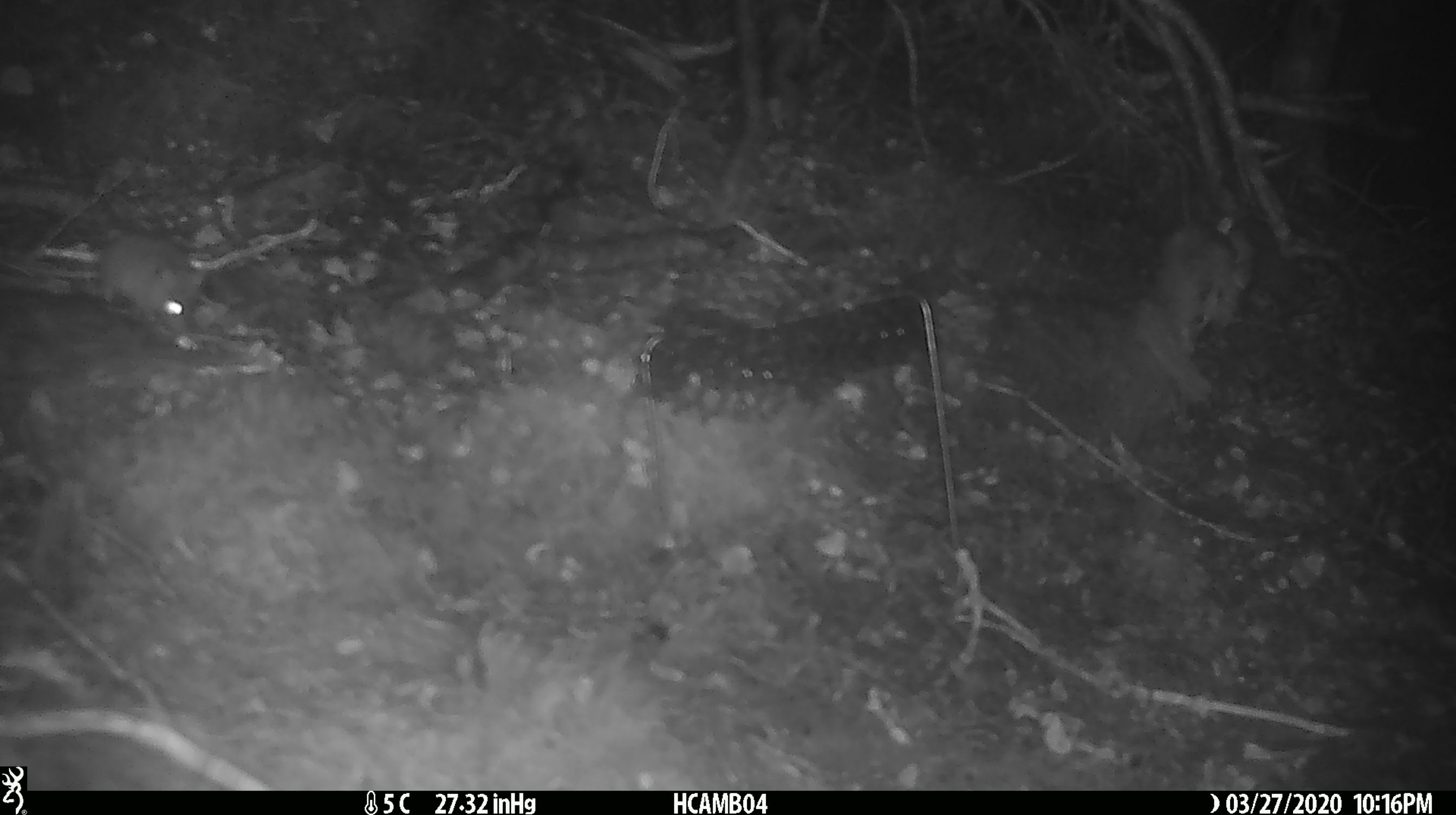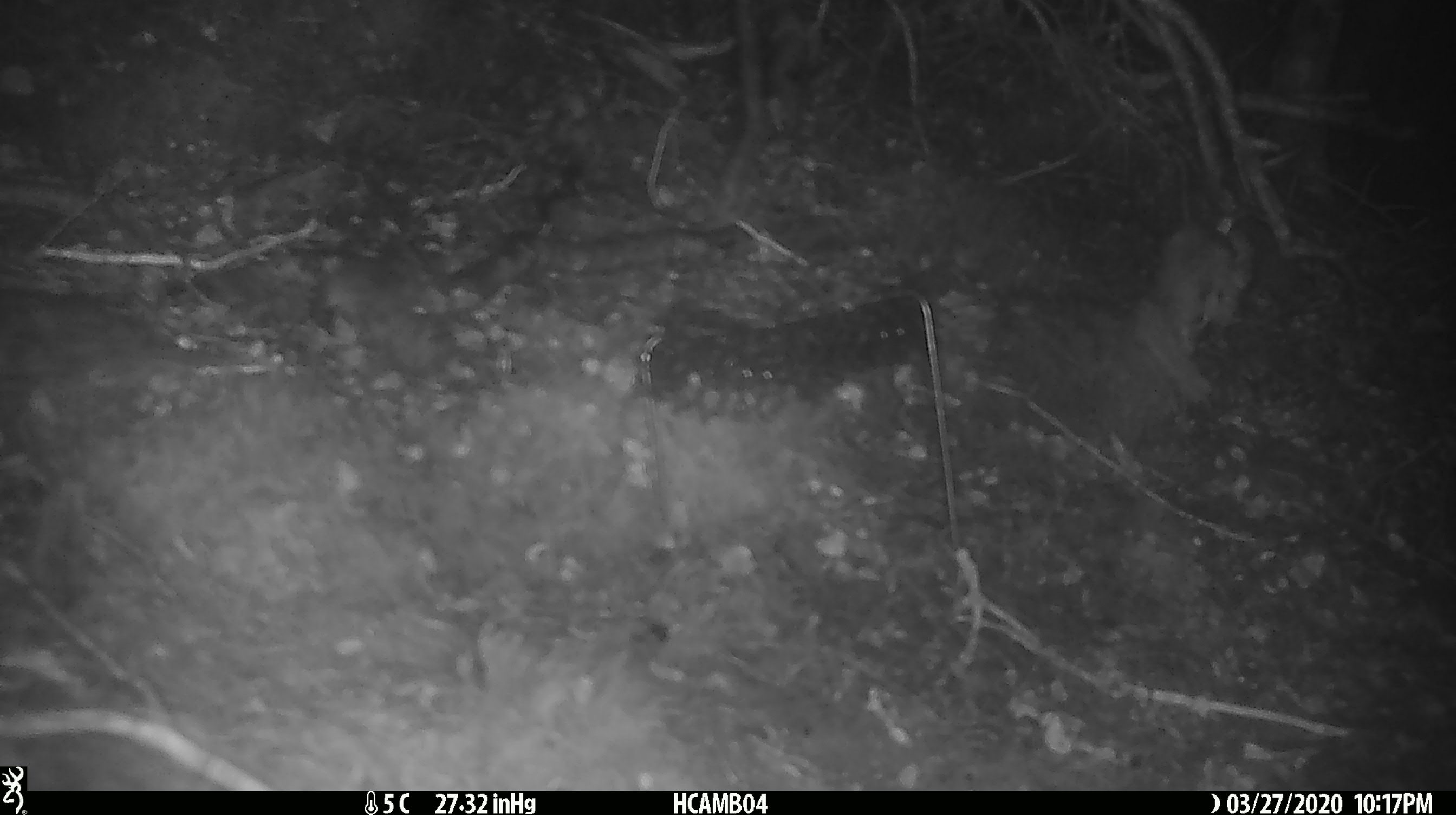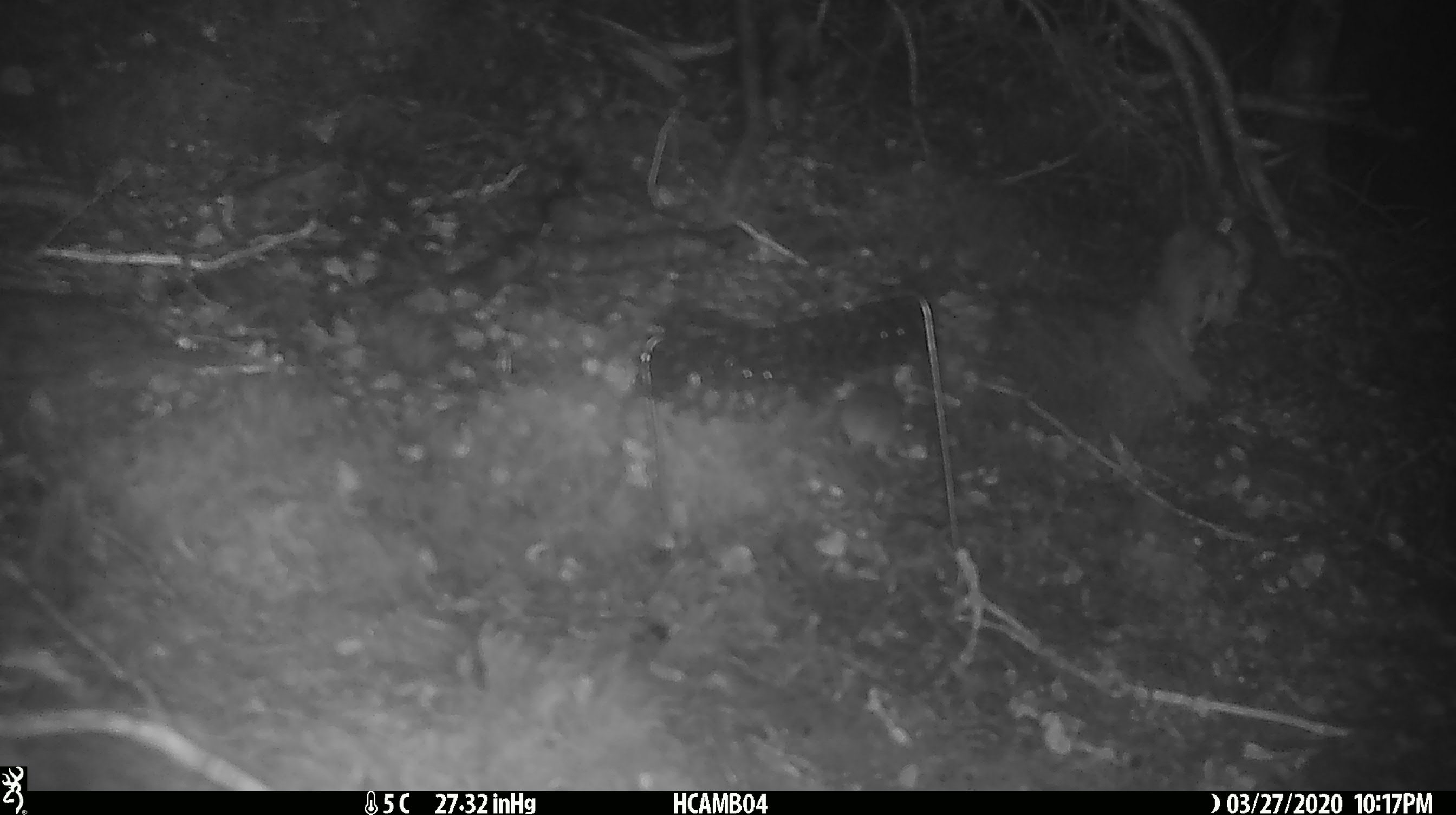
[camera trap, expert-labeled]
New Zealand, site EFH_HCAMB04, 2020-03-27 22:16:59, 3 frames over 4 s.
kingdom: Animalia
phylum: Chordata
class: Mammalia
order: Rodentia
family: Muridae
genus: Mus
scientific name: Mus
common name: mouse